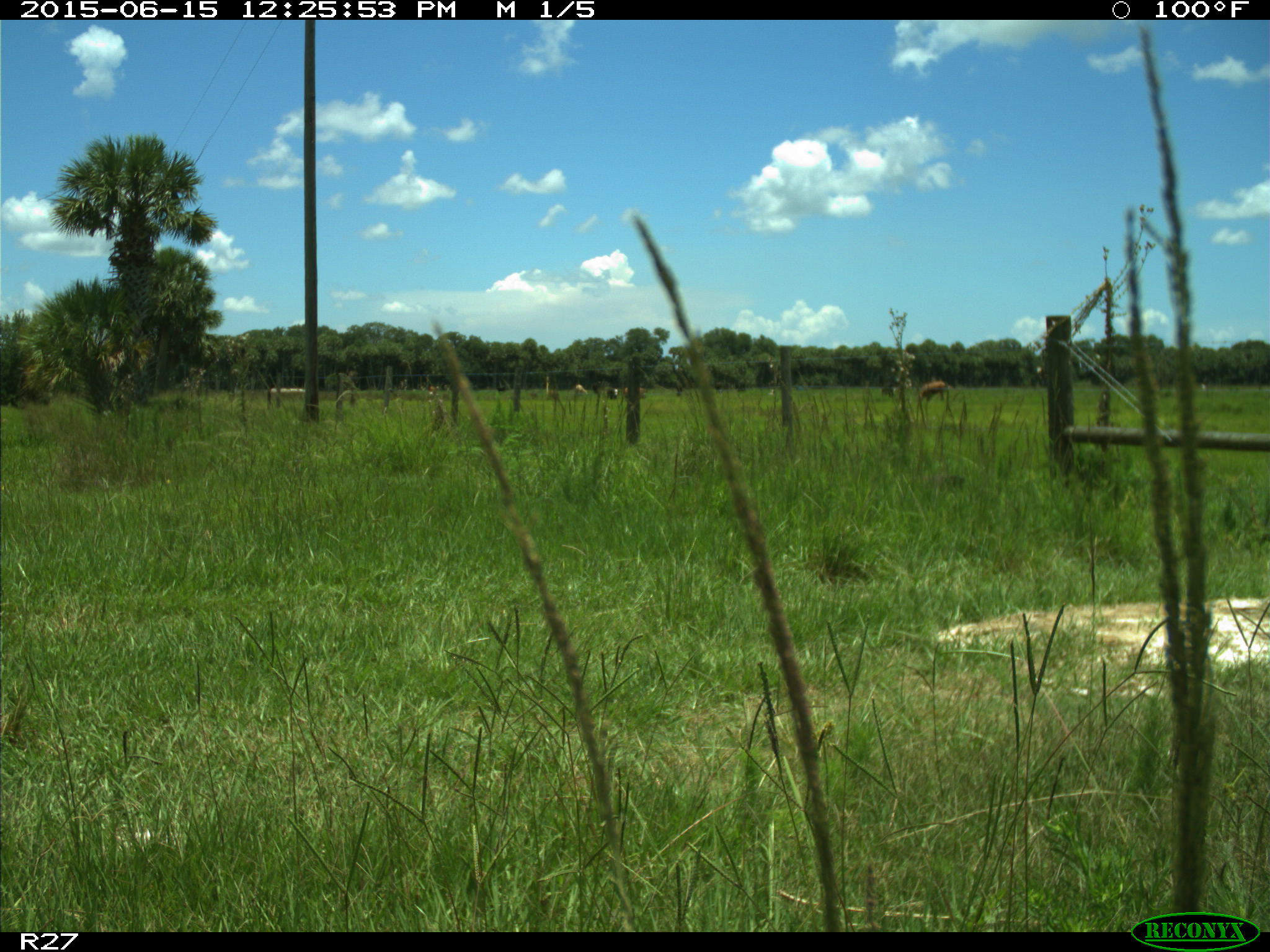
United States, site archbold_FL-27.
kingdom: Animalia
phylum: Chordata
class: Mammalia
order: Artiodactyla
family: Bovidae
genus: Bos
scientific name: Bos taurus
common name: domestic cow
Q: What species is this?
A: Bos taurus (domestic cow).